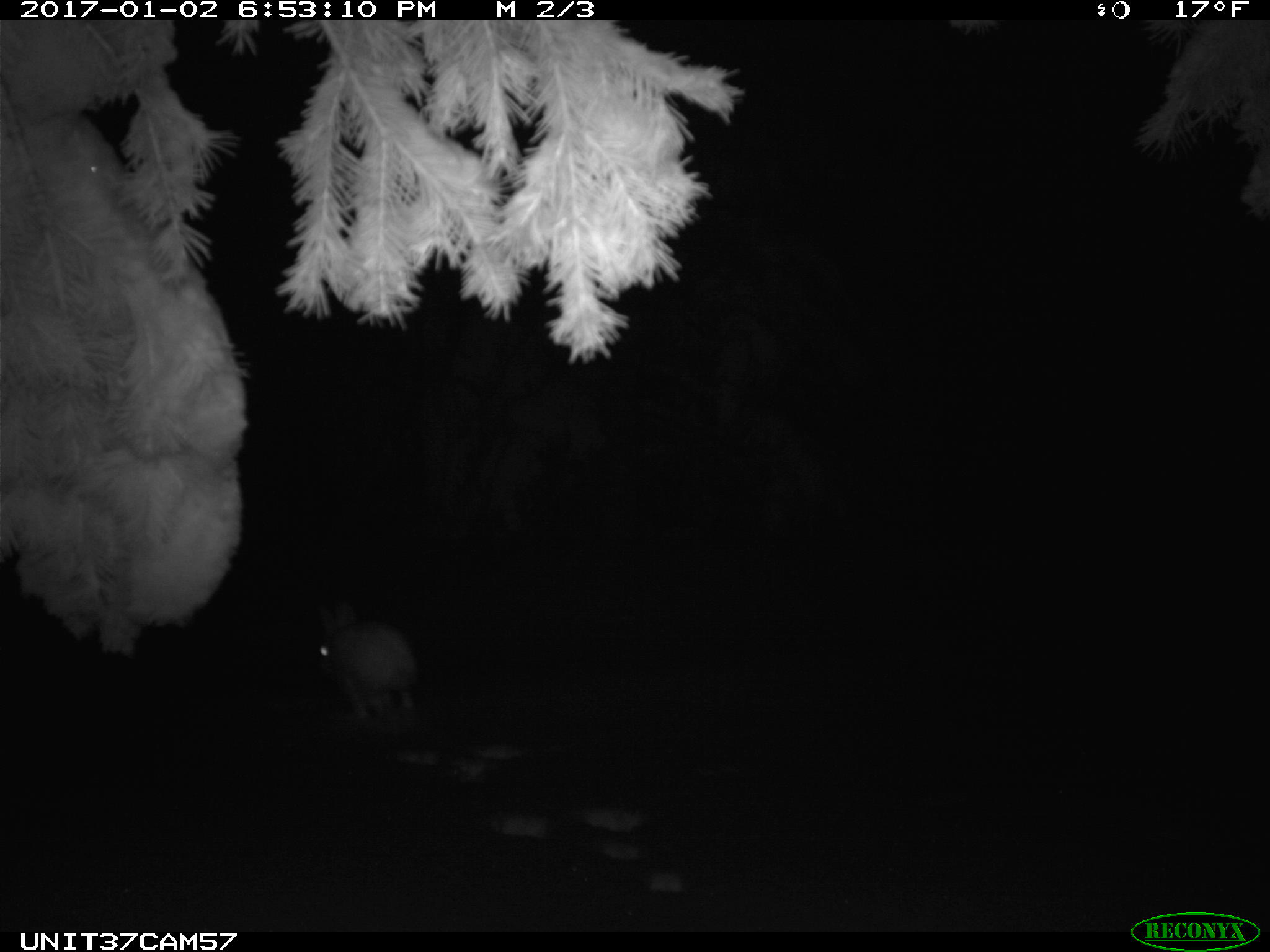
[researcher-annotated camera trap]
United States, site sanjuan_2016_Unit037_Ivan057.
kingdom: Animalia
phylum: Chordata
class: Mammalia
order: Lagomorpha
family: Leporidae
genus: Lepus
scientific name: Lepus americanus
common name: snowshoe hare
Lepus americanus (snowshoe hare).